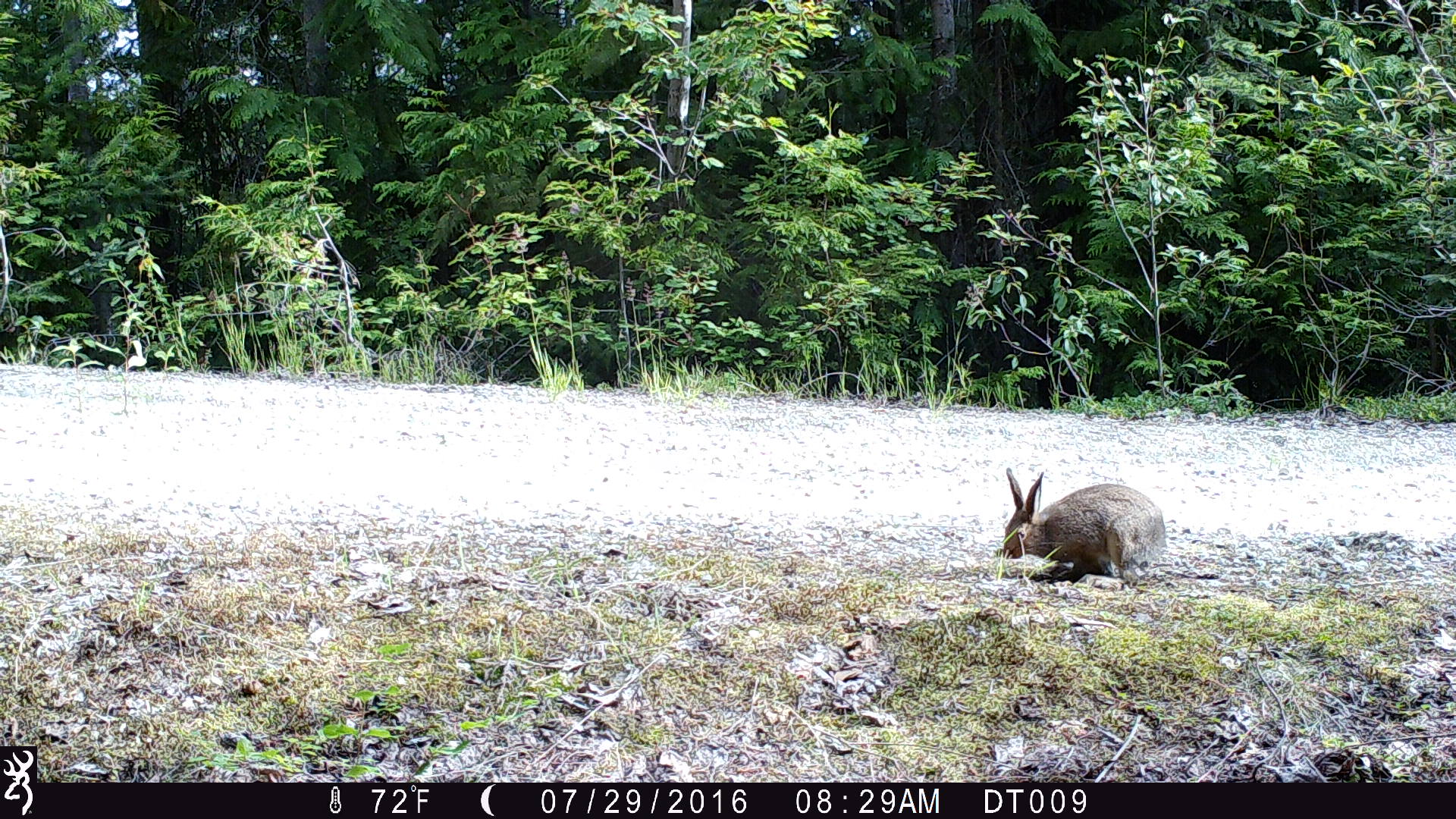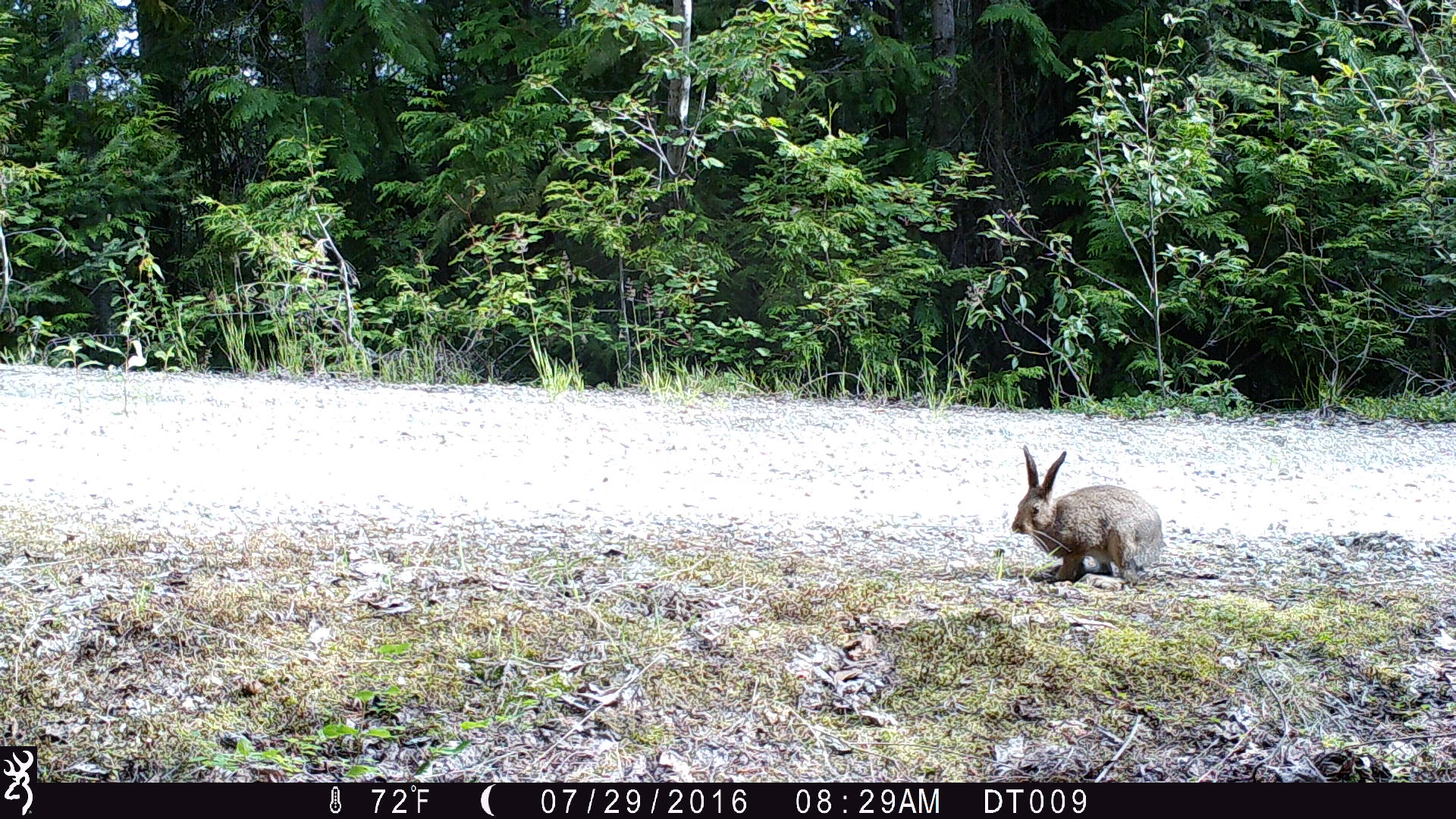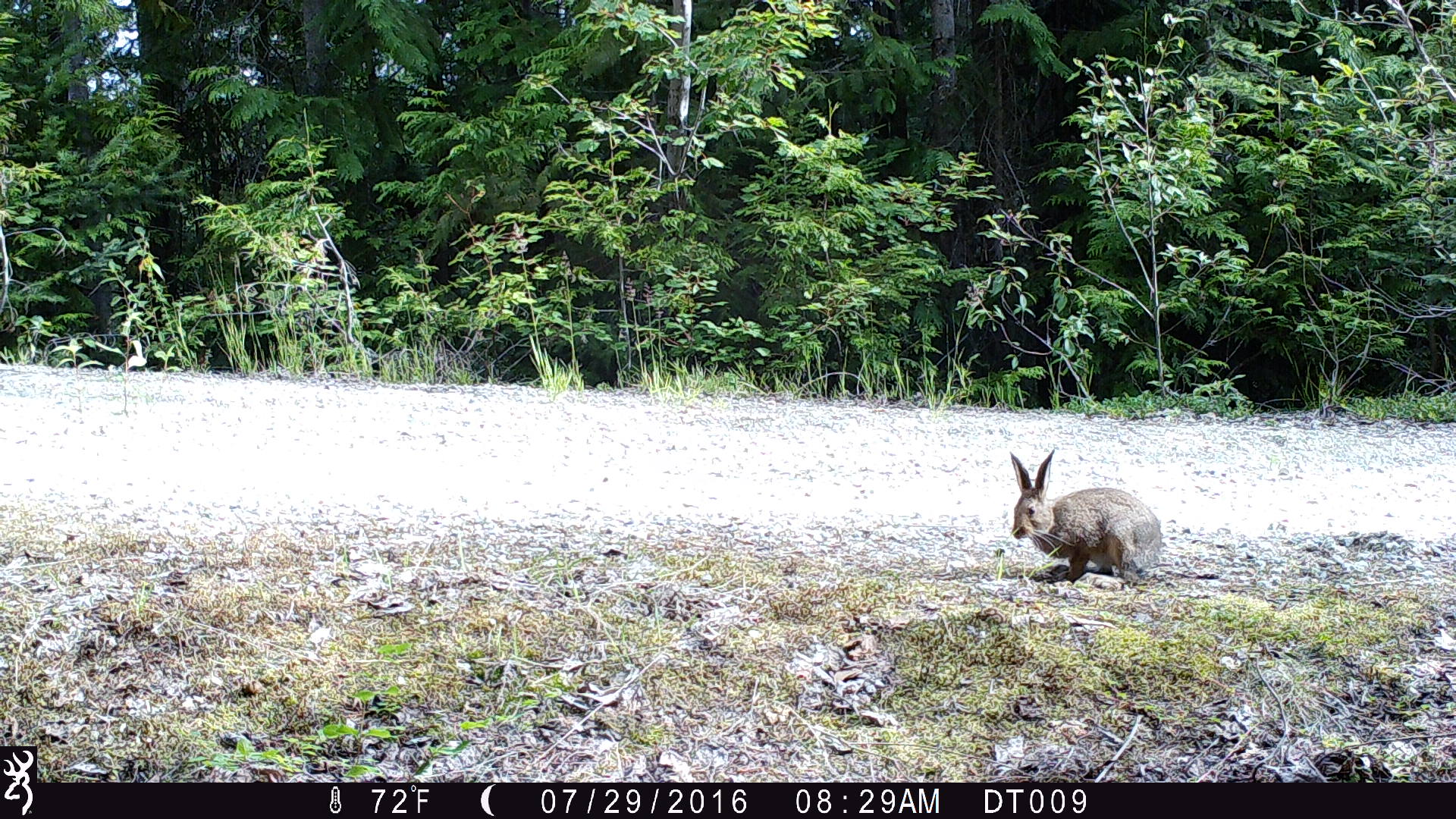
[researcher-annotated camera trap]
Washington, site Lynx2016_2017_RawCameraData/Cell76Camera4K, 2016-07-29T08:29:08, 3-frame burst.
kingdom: Animalia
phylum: Chordata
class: Mammalia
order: Lagomorpha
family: Leporidae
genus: Lepus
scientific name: Lepus americanus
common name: snowshoe hare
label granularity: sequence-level